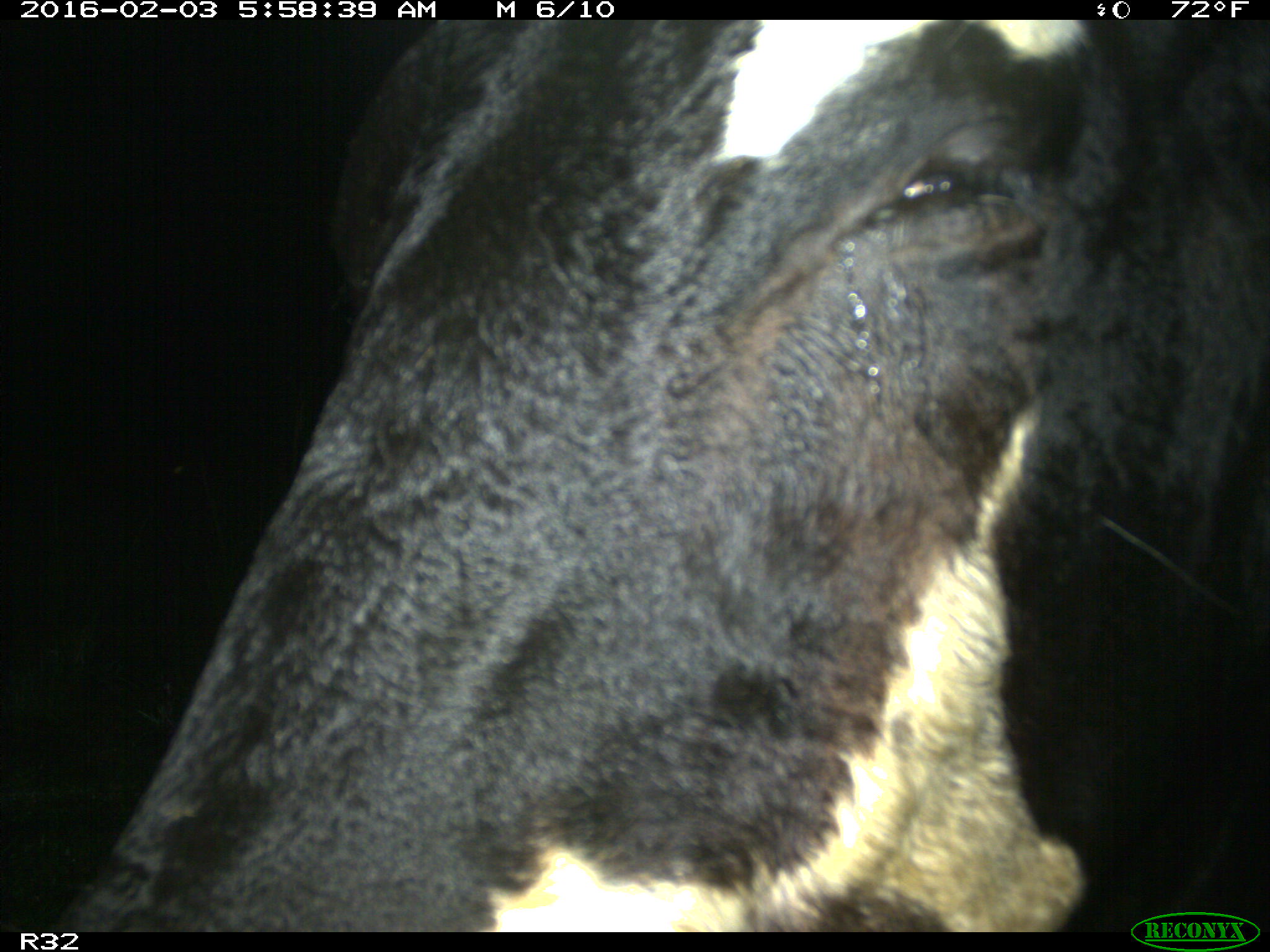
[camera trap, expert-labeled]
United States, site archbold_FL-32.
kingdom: Animalia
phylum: Chordata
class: Mammalia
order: Artiodactyla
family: Bovidae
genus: Bos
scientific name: Bos taurus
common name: domestic cow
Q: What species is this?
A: Bos taurus (domestic cow).